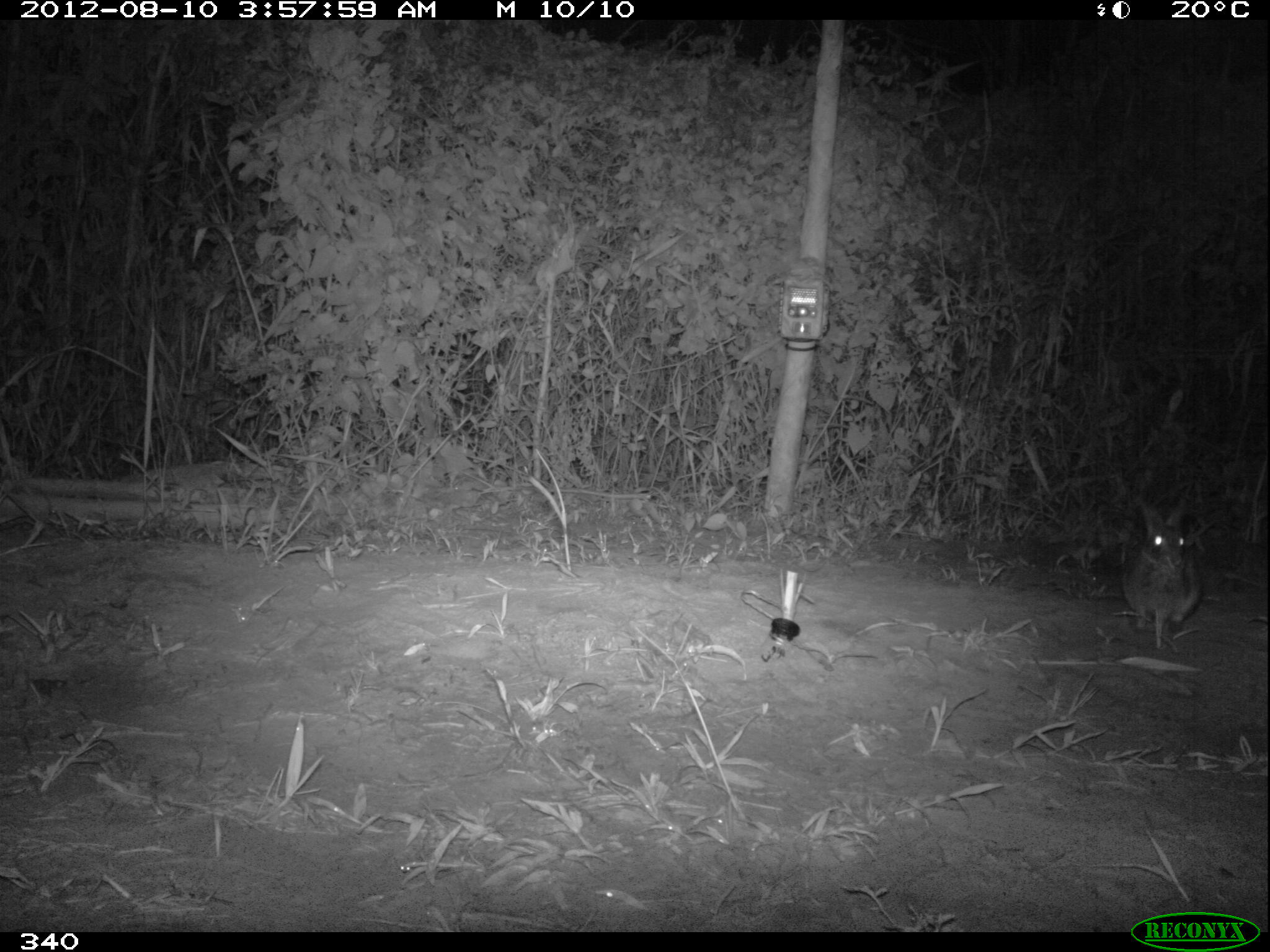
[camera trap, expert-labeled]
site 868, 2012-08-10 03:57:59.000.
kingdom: Animalia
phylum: Chordata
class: Mammalia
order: Lagomorpha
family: Leporidae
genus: Sylvilagus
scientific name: Sylvilagus brasiliensis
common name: tapeti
Sylvilagus brasiliensis (tapeti).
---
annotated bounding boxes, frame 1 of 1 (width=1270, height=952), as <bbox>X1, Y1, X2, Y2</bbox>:
sylvilagus brasiliensis: <bbox>1124, 498, 1202, 625</bbox>